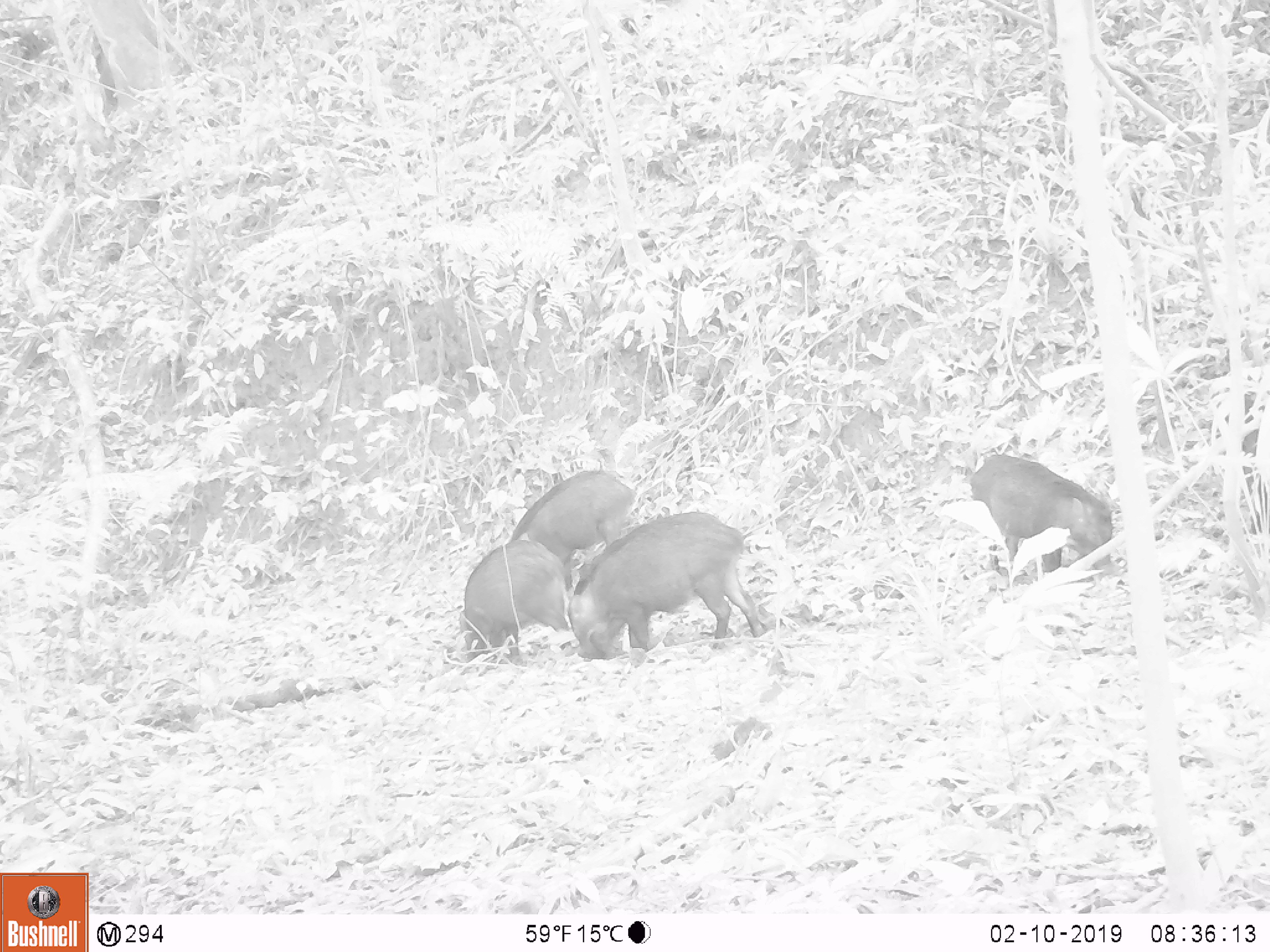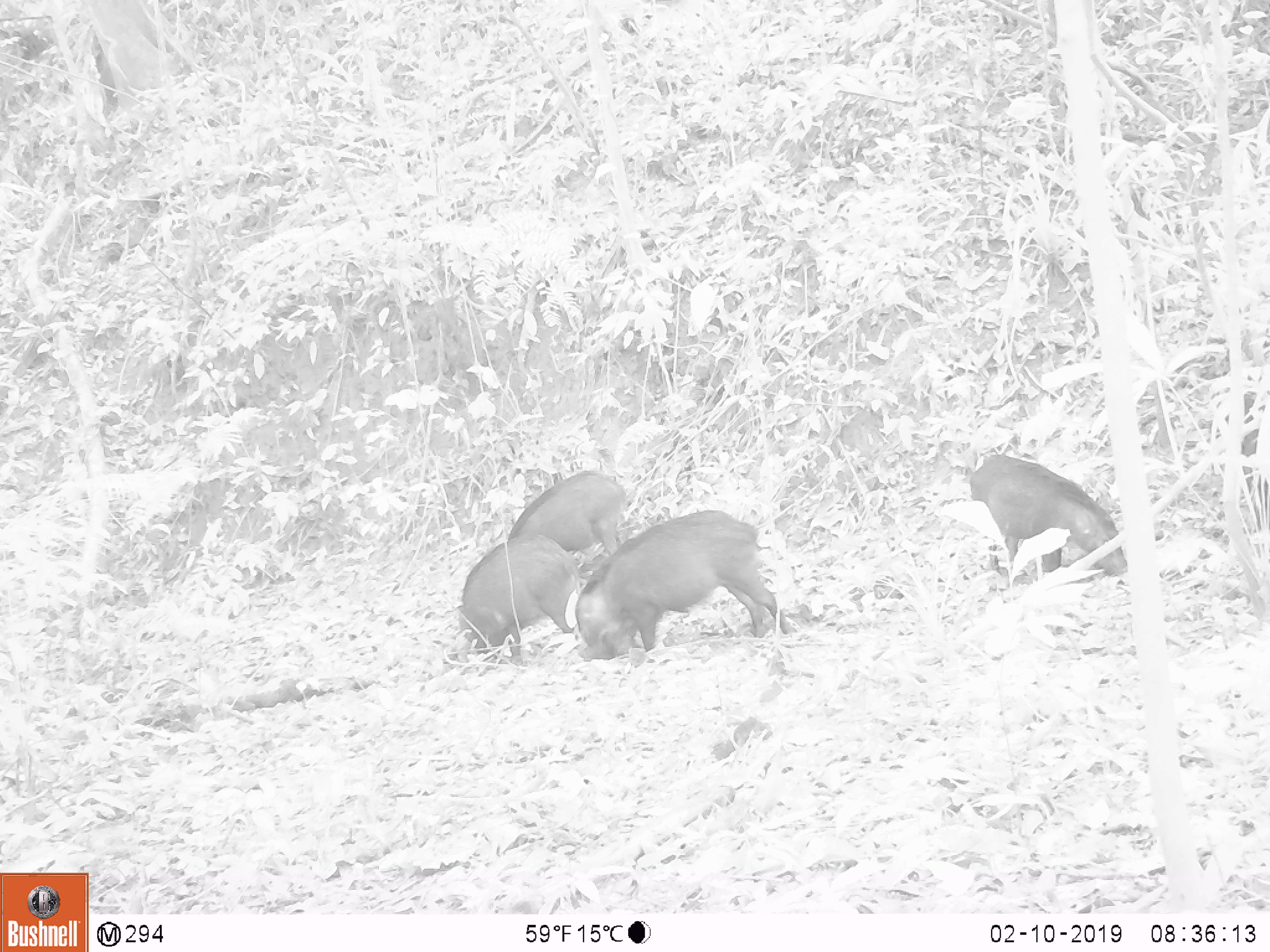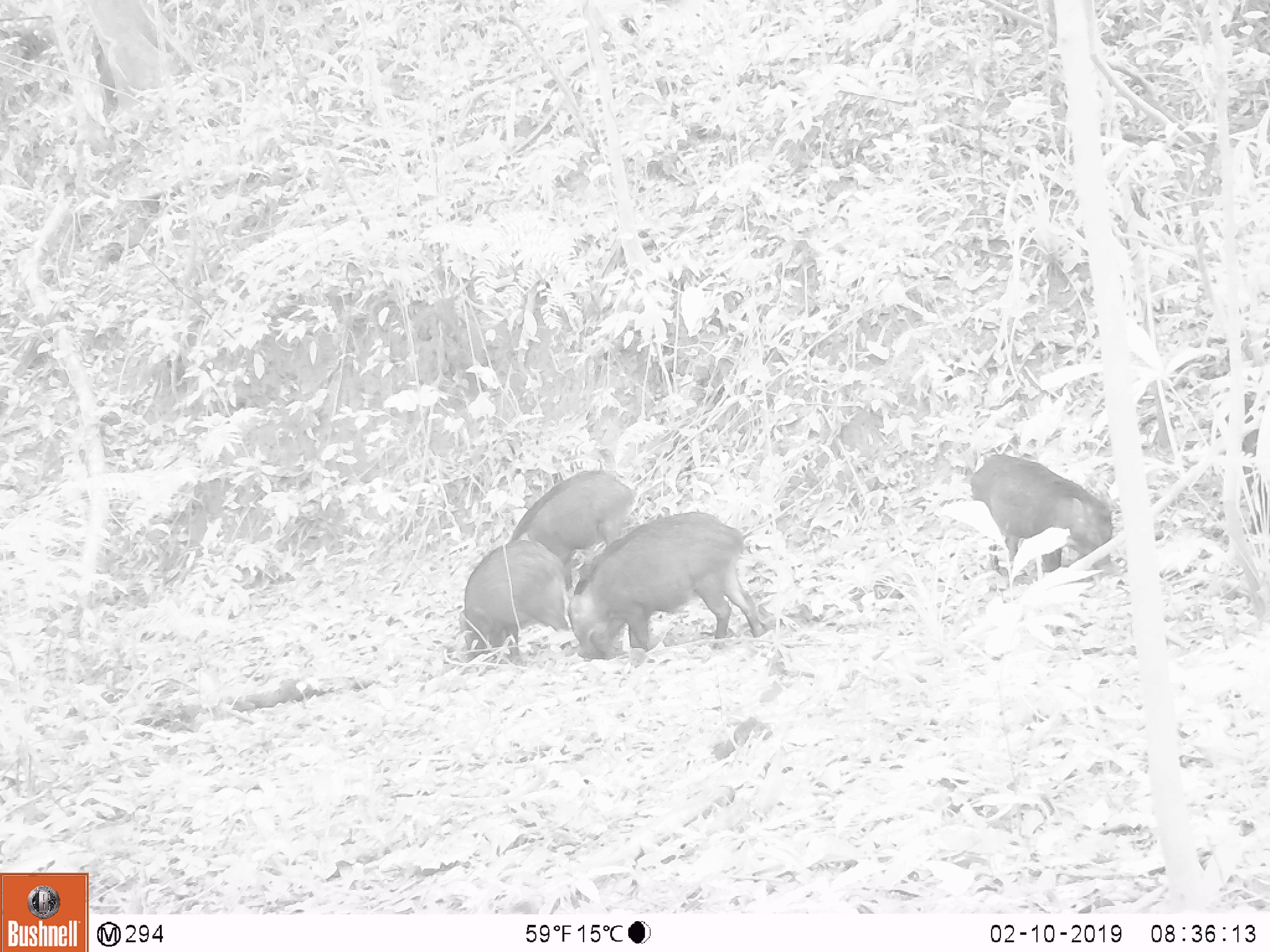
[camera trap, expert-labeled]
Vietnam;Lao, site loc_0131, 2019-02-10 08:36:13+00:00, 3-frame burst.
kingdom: Animalia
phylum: Chordata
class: Aves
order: Galliformes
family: Phasianidae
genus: Gallus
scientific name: Gallus gallus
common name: red junglefowl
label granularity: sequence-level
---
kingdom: Animalia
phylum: Chordata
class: Mammalia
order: Artiodactyla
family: Suidae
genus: Sus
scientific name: Sus scrofa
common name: eurasian wild pig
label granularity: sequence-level